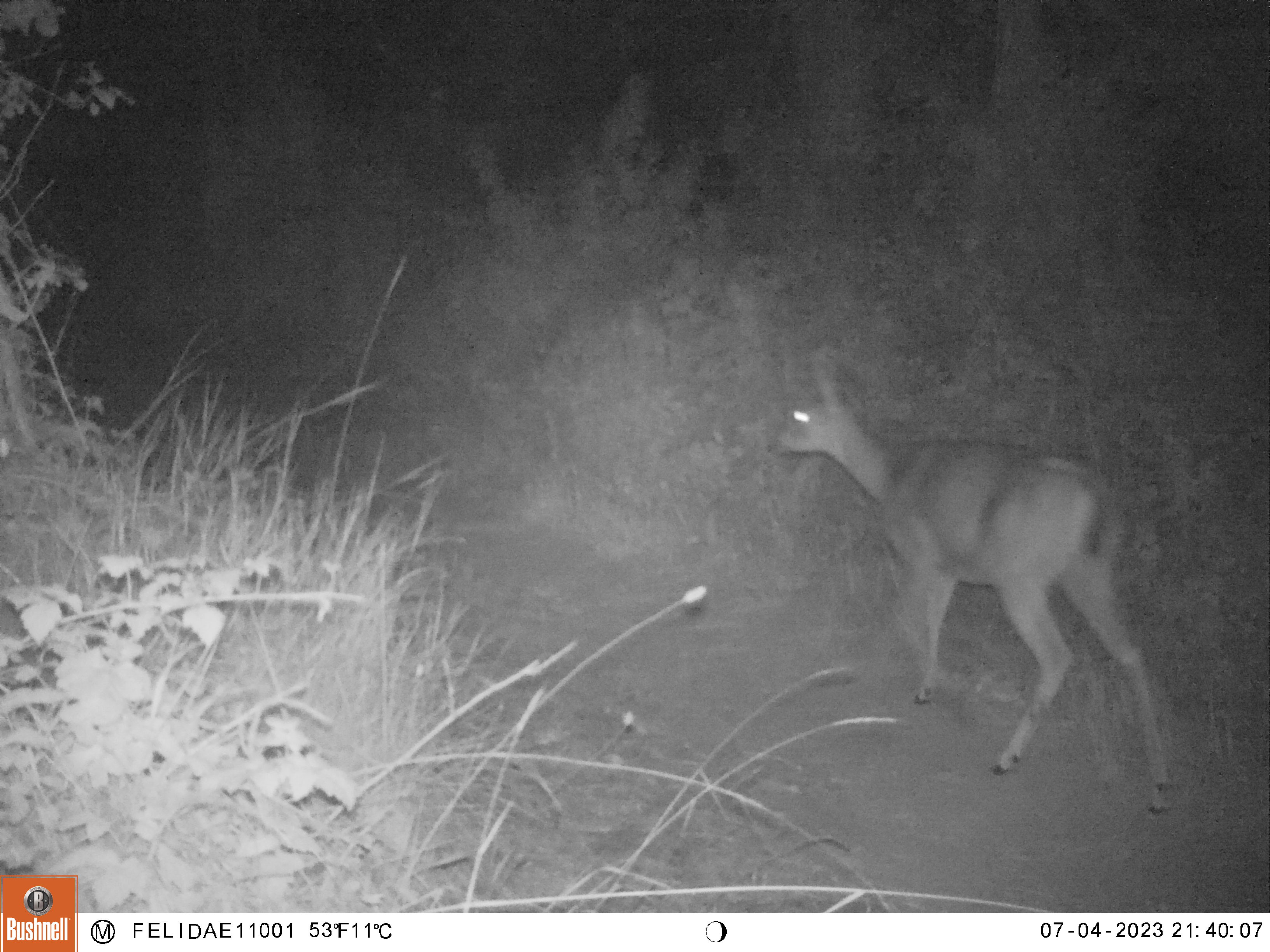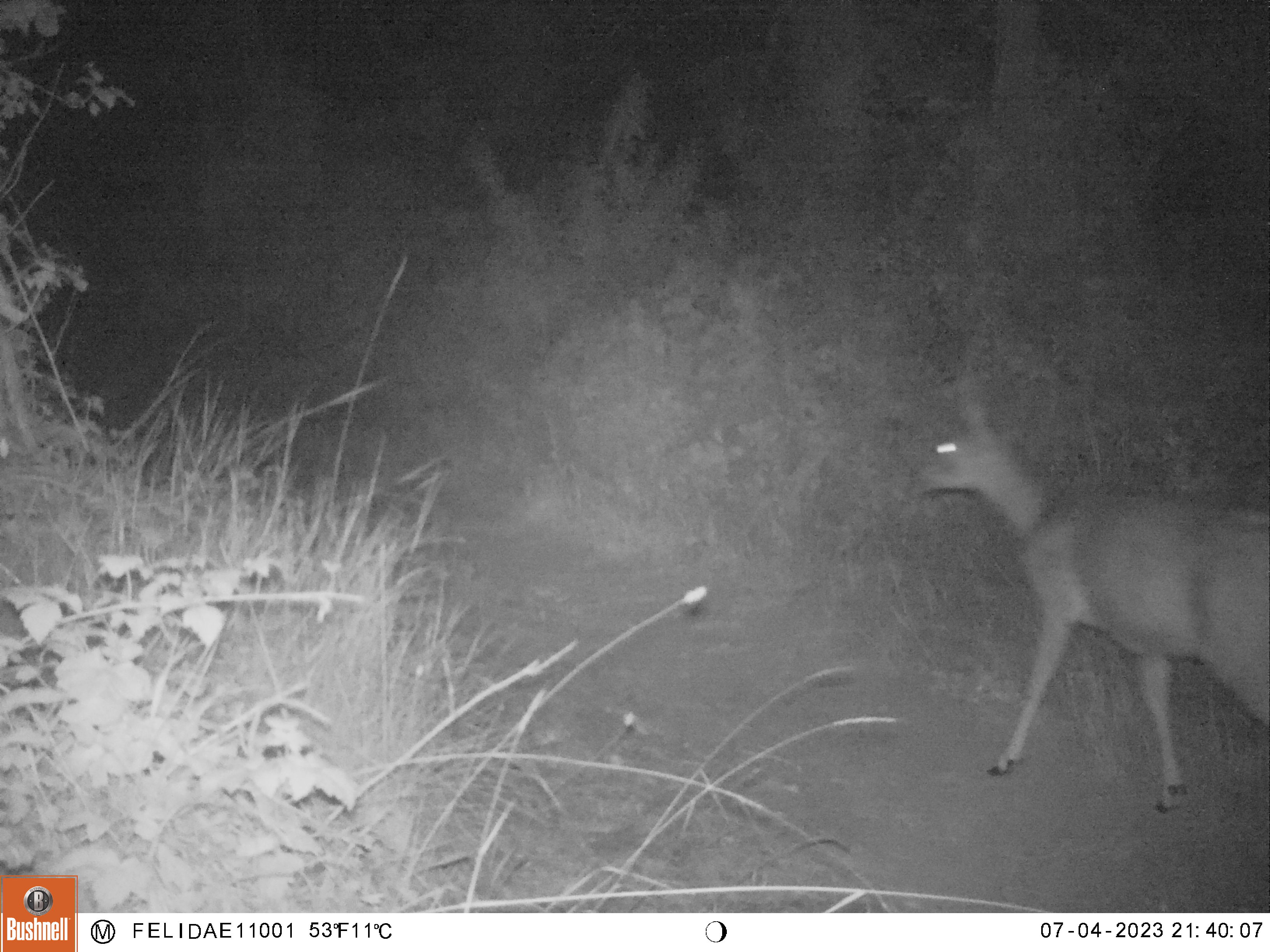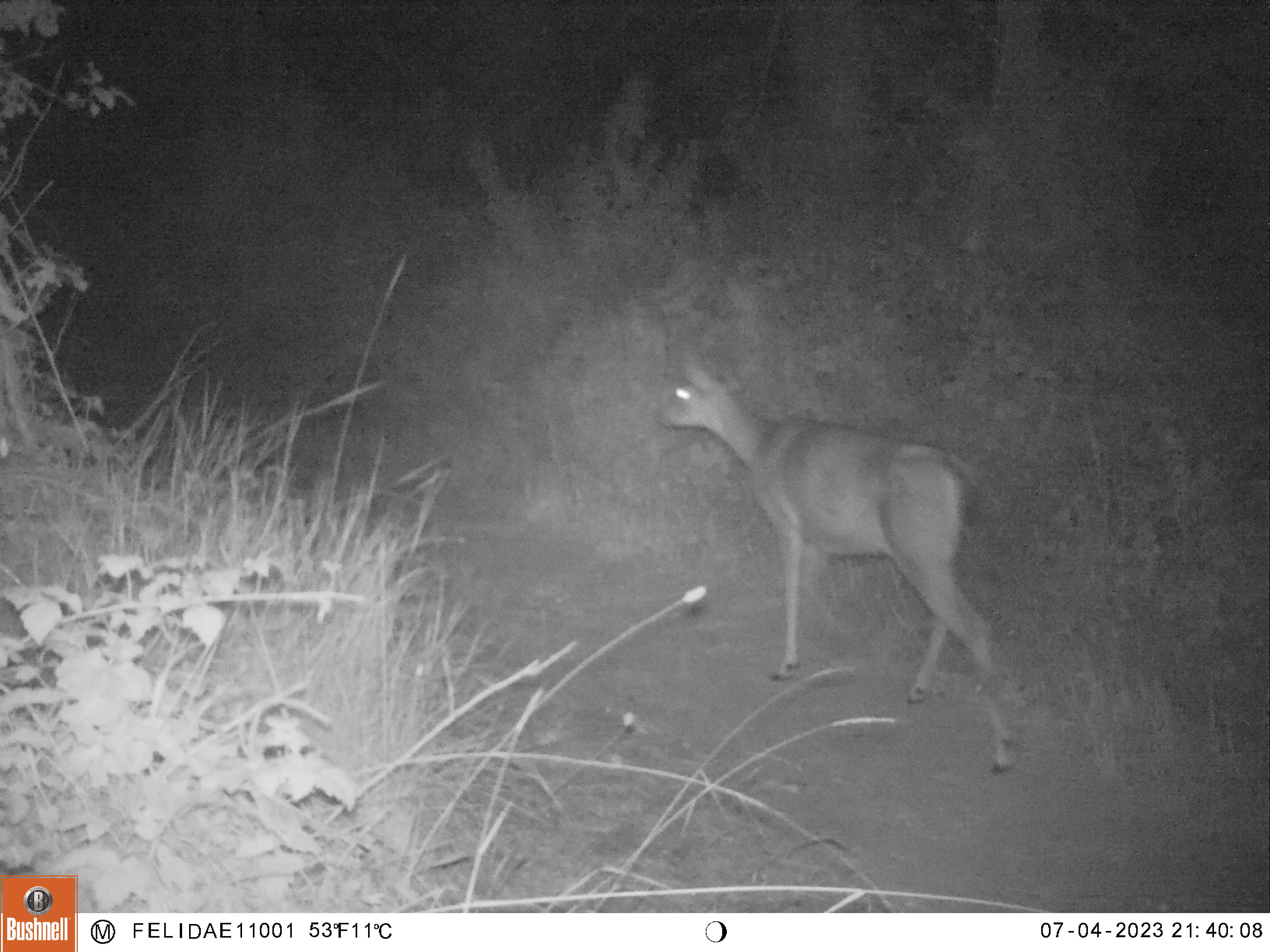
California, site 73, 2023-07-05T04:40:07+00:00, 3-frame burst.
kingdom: Animalia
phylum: Chordata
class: Mammalia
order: Artiodactyla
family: Cervidae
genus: Odocoileus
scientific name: Odocoileus hemionus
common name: mule deer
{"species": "mule deer (Odocoileus hemionus)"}